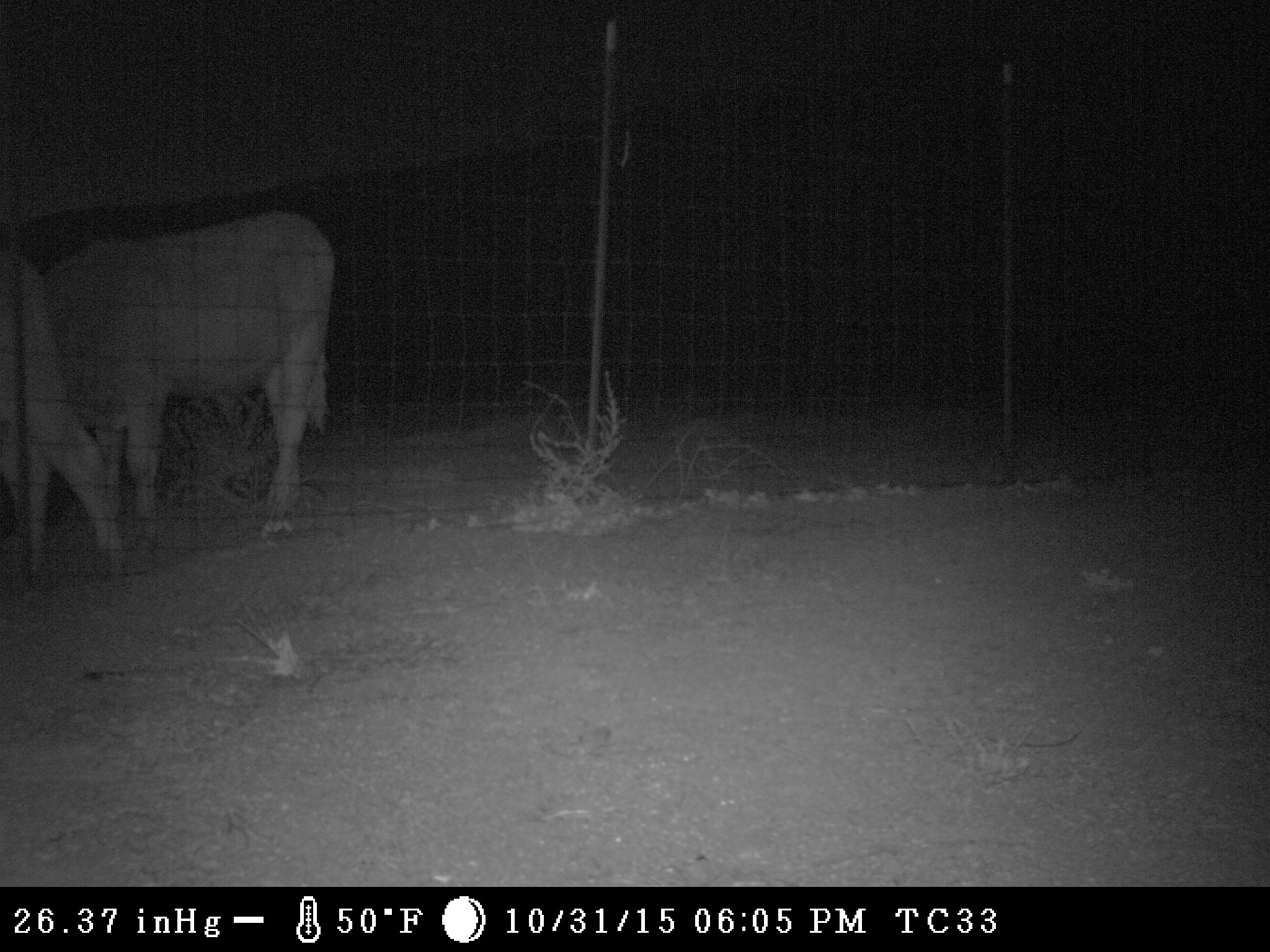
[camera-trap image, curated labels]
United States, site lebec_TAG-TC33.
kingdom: Animalia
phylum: Chordata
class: Mammalia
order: Artiodactyla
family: Bovidae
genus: Bos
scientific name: Bos taurus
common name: domestic cow